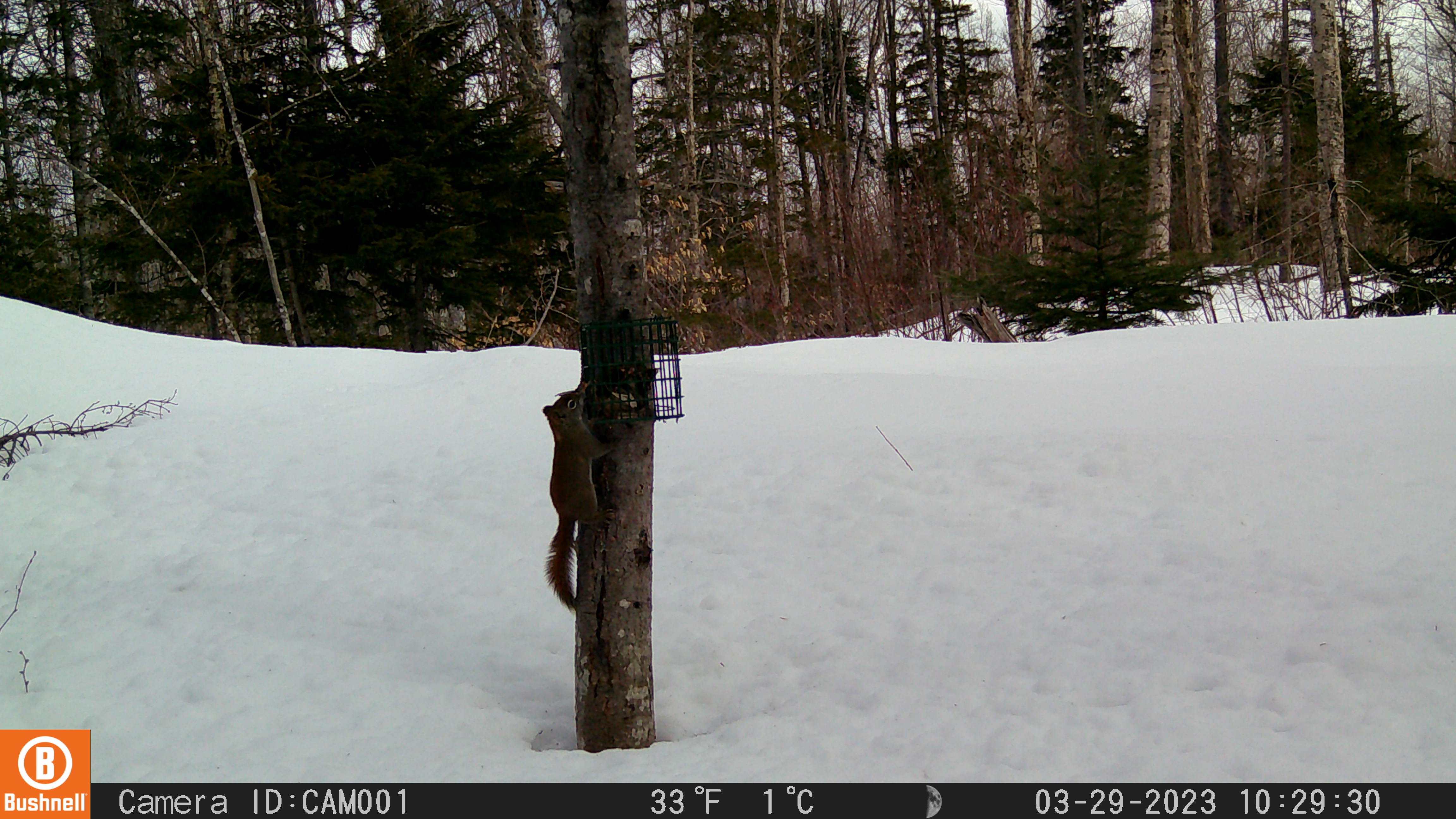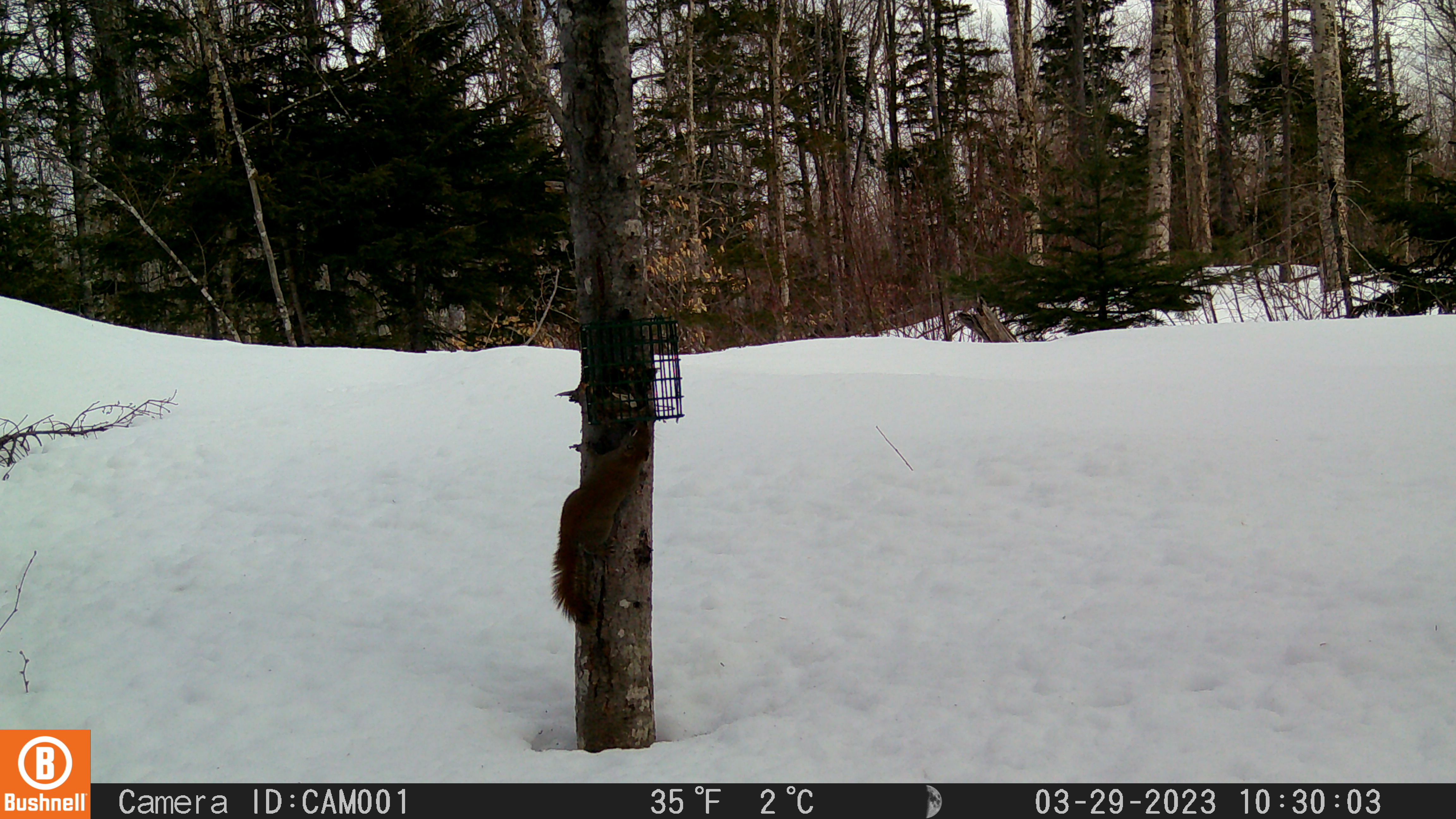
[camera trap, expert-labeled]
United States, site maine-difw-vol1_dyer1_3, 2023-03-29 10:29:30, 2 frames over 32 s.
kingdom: Animalia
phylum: Chordata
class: Mammalia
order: Rodentia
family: Sciuridae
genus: Tamiasciurus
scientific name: Tamiasciurus hudsonicus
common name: red squirrel